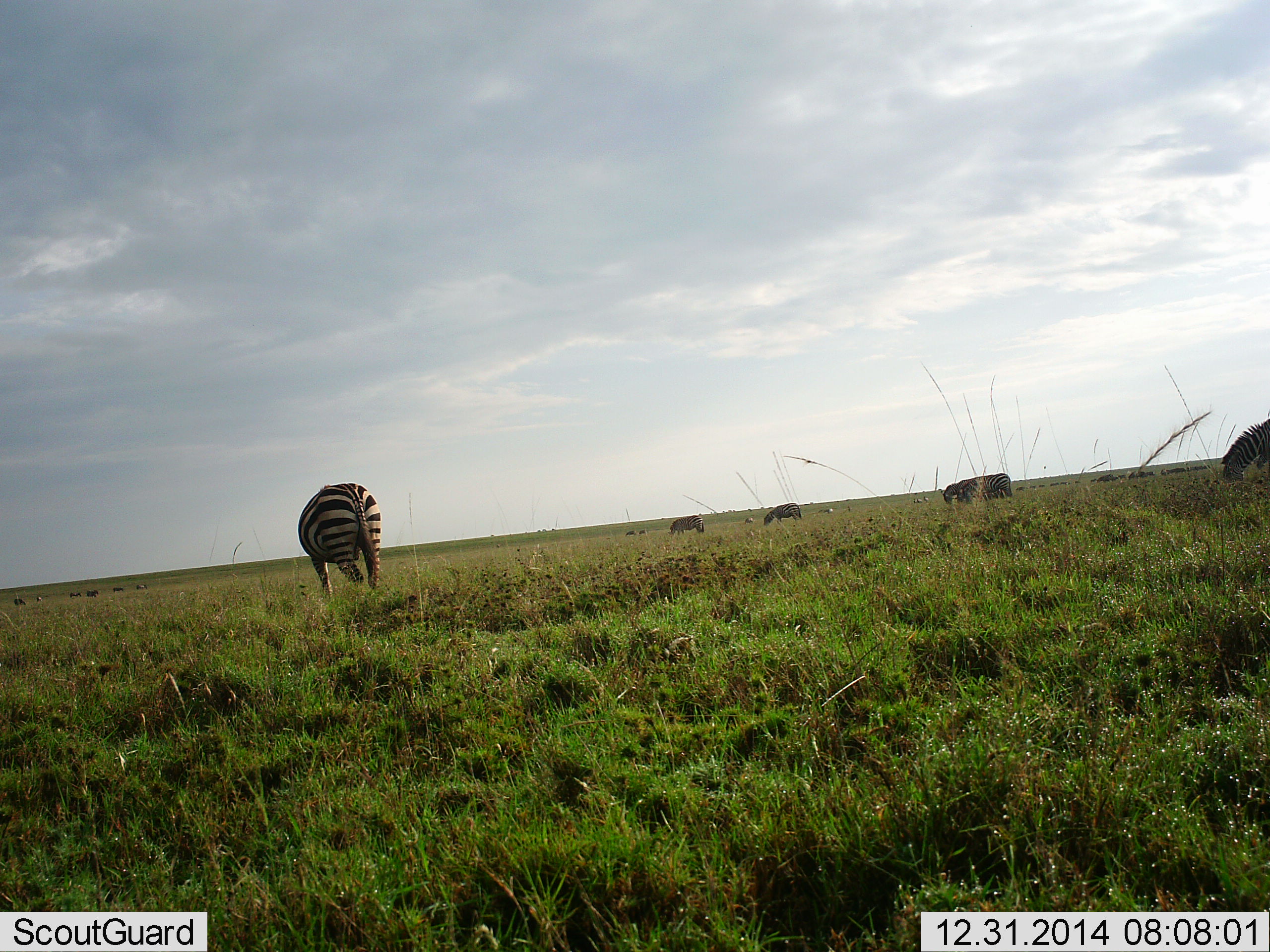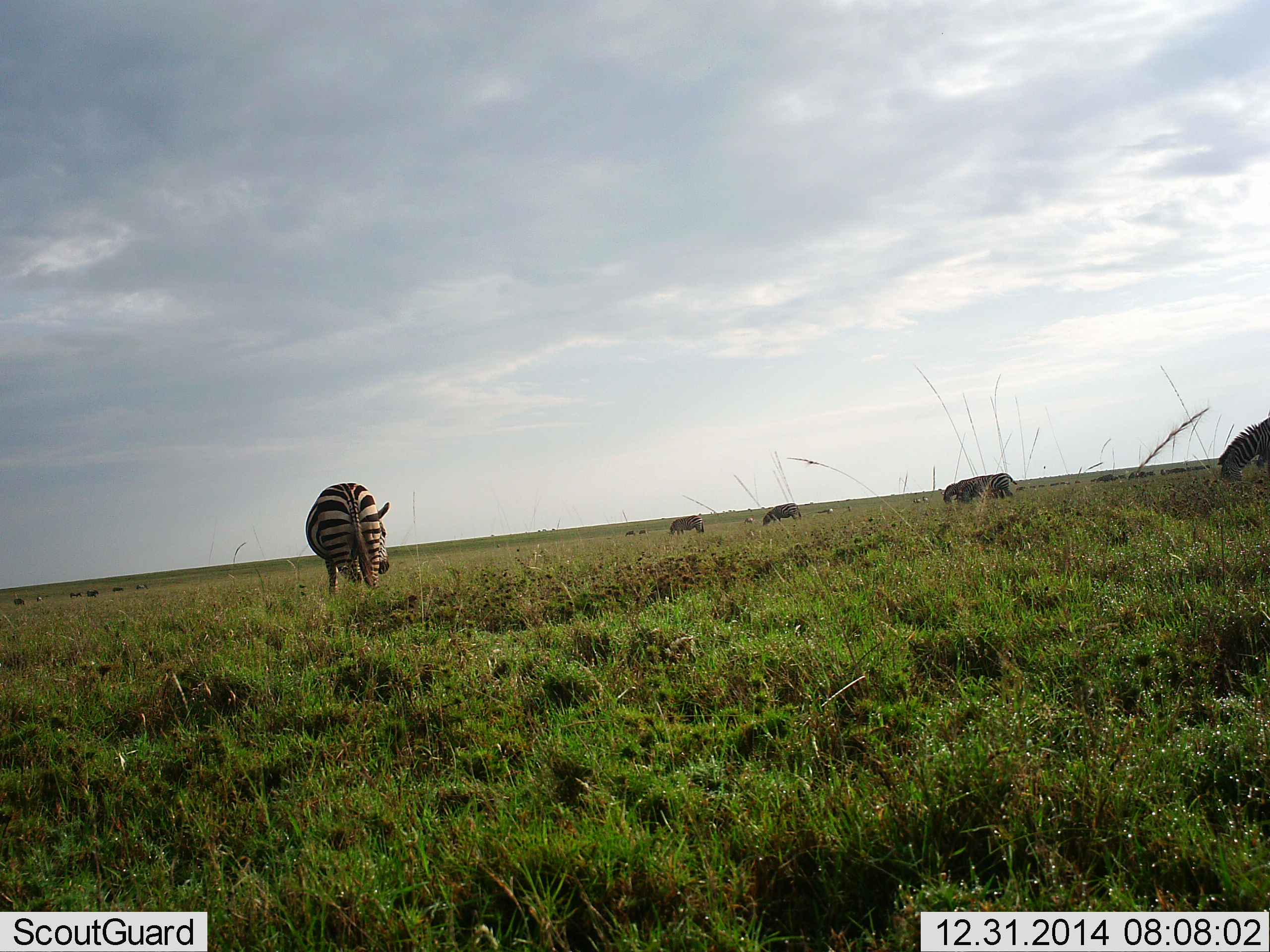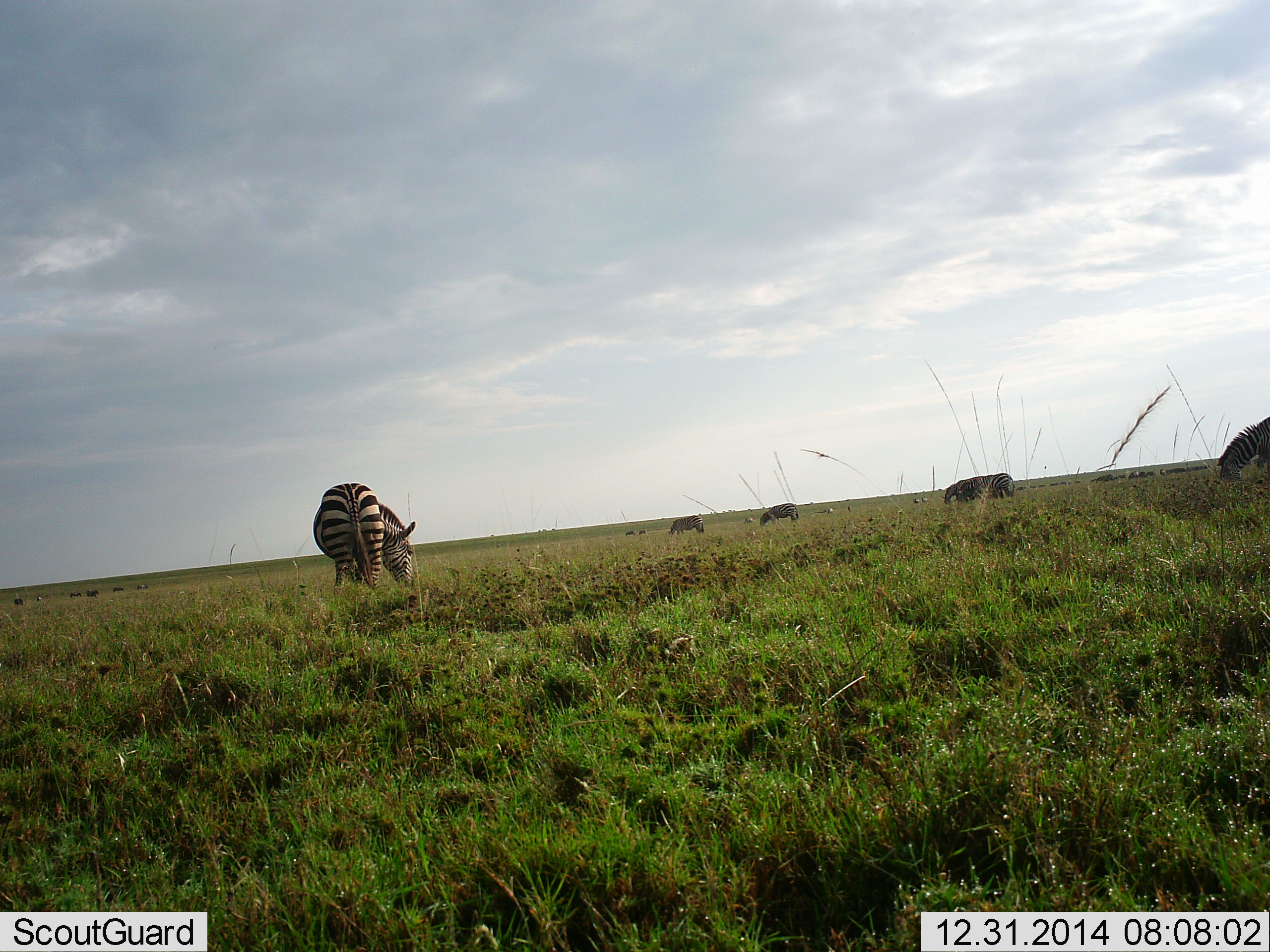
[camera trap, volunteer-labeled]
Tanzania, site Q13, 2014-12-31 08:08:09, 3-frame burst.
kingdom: Animalia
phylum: Chordata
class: Mammalia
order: Perissodactyla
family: Equidae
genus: Equus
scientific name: Equus quagga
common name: plains zebra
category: zebra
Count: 5.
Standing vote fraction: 50%.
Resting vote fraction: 0%.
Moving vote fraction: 7%.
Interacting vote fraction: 7%.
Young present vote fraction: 0%.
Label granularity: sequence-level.